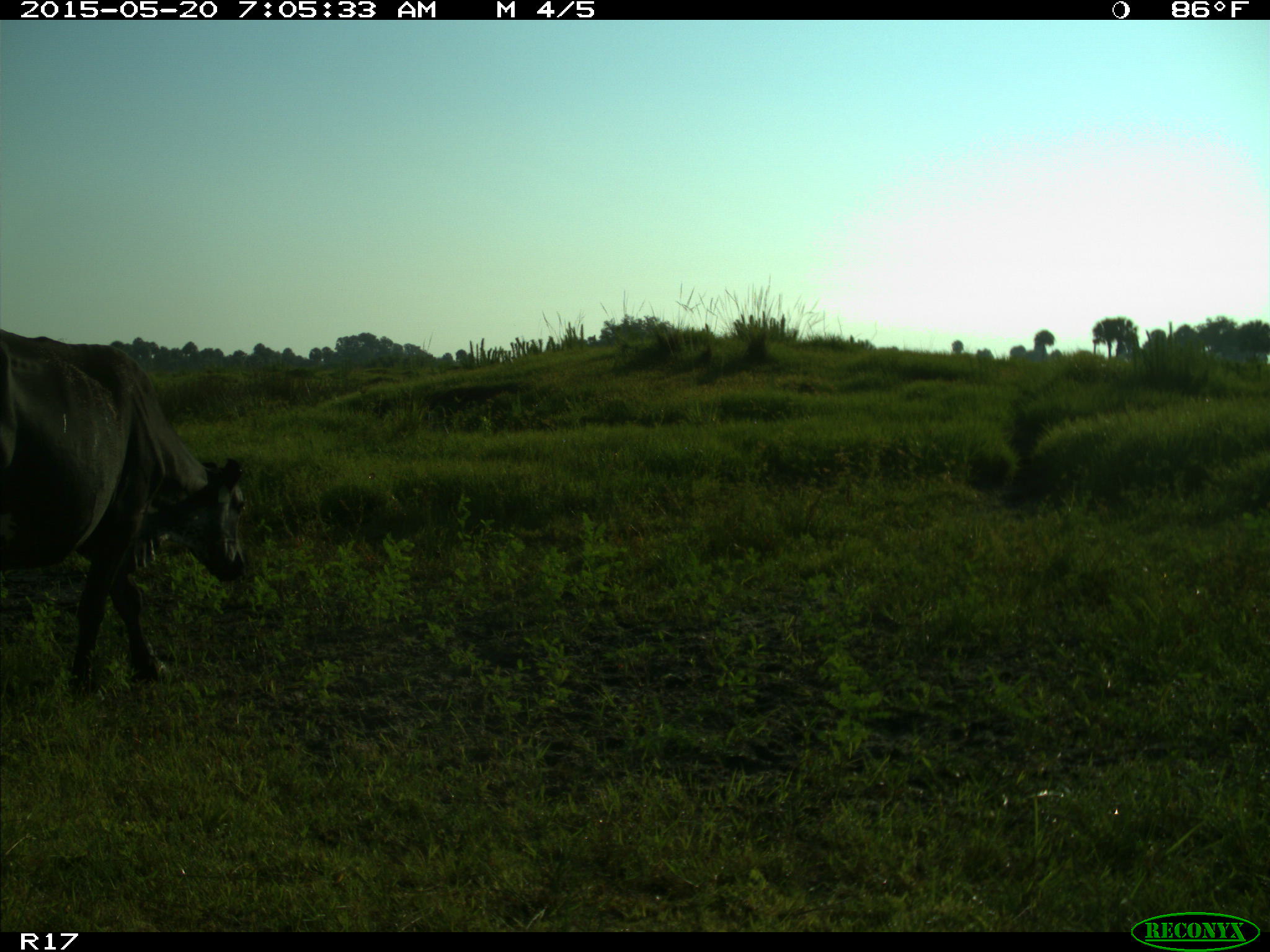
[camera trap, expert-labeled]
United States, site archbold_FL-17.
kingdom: Animalia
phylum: Chordata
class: Mammalia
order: Artiodactyla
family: Bovidae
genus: Bos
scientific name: Bos taurus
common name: domestic cow